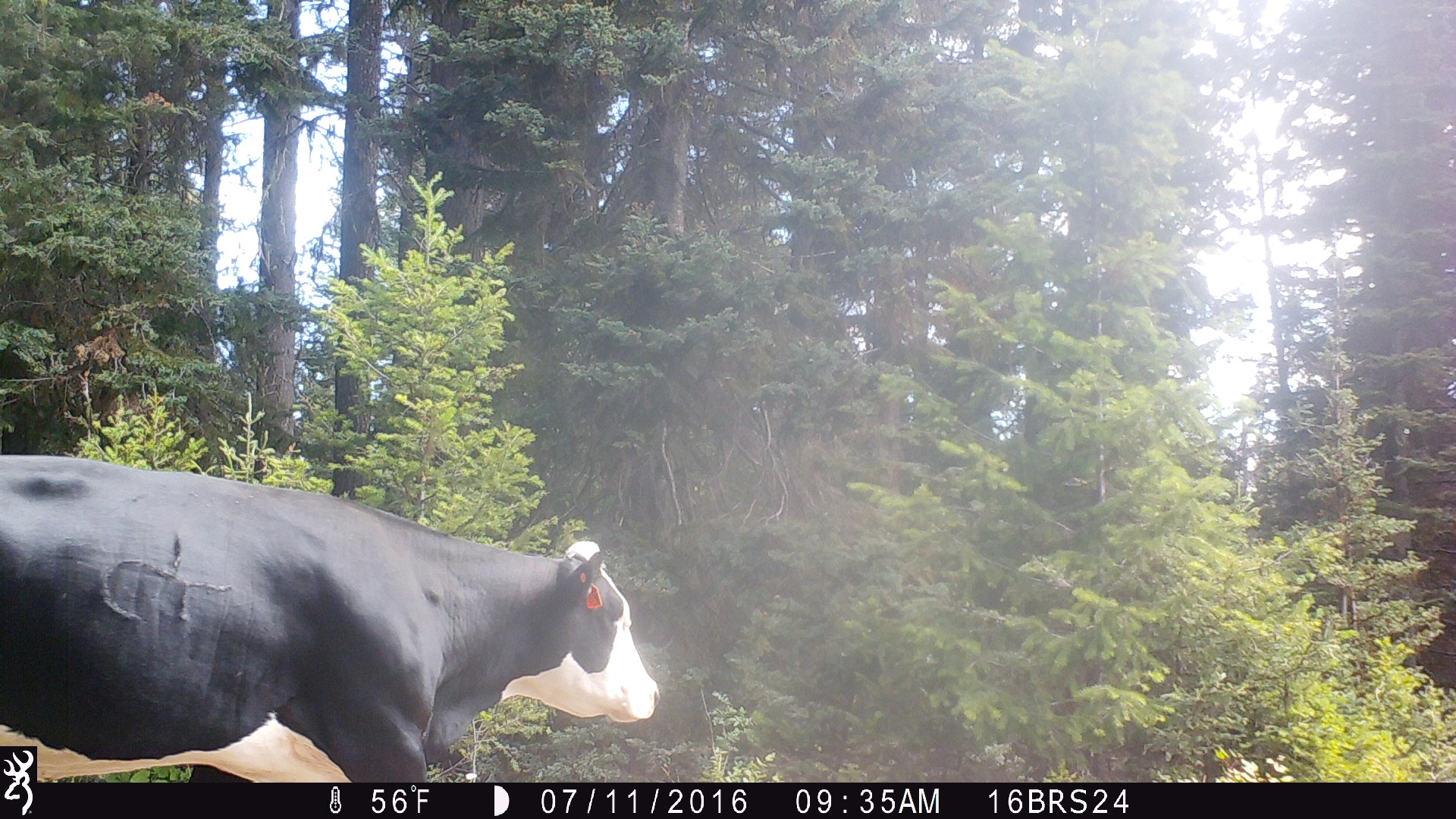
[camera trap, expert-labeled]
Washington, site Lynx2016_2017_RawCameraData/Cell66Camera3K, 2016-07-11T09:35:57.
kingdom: Animalia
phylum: Chordata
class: Mammalia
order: Artiodactyla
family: Bovidae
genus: Bos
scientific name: Bos taurus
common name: domestic cattle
Domestic cattle (Bos taurus). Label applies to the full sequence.